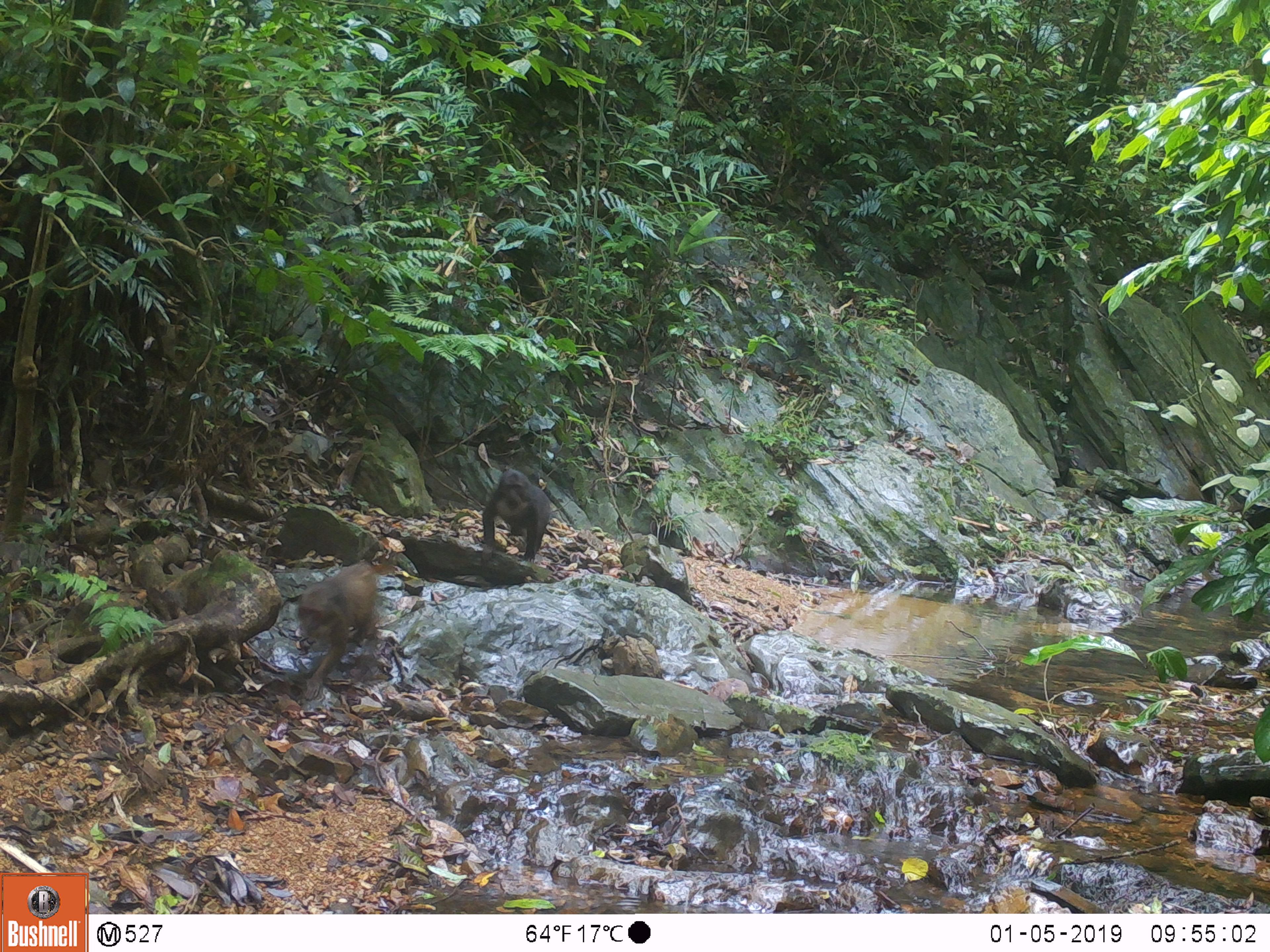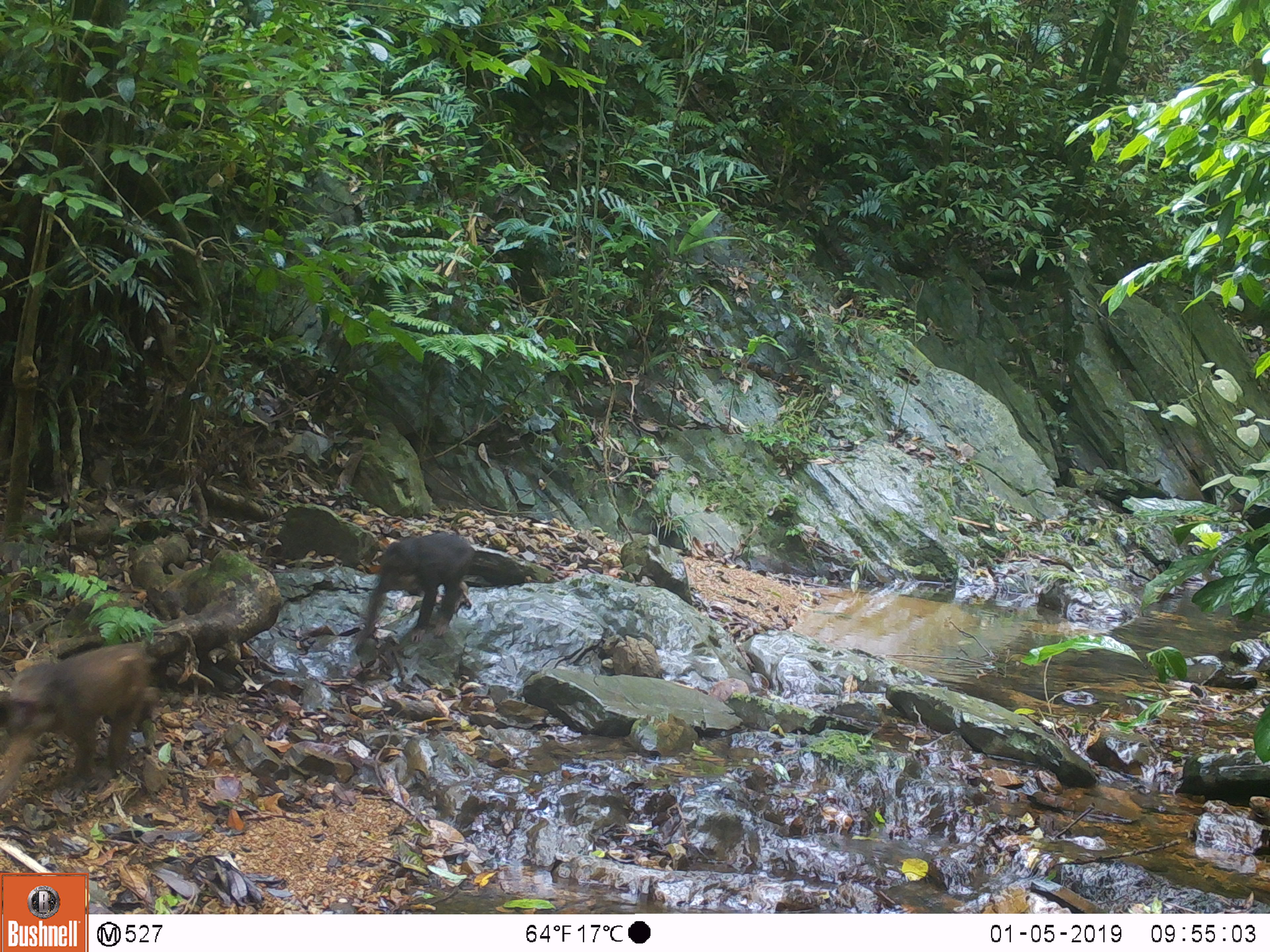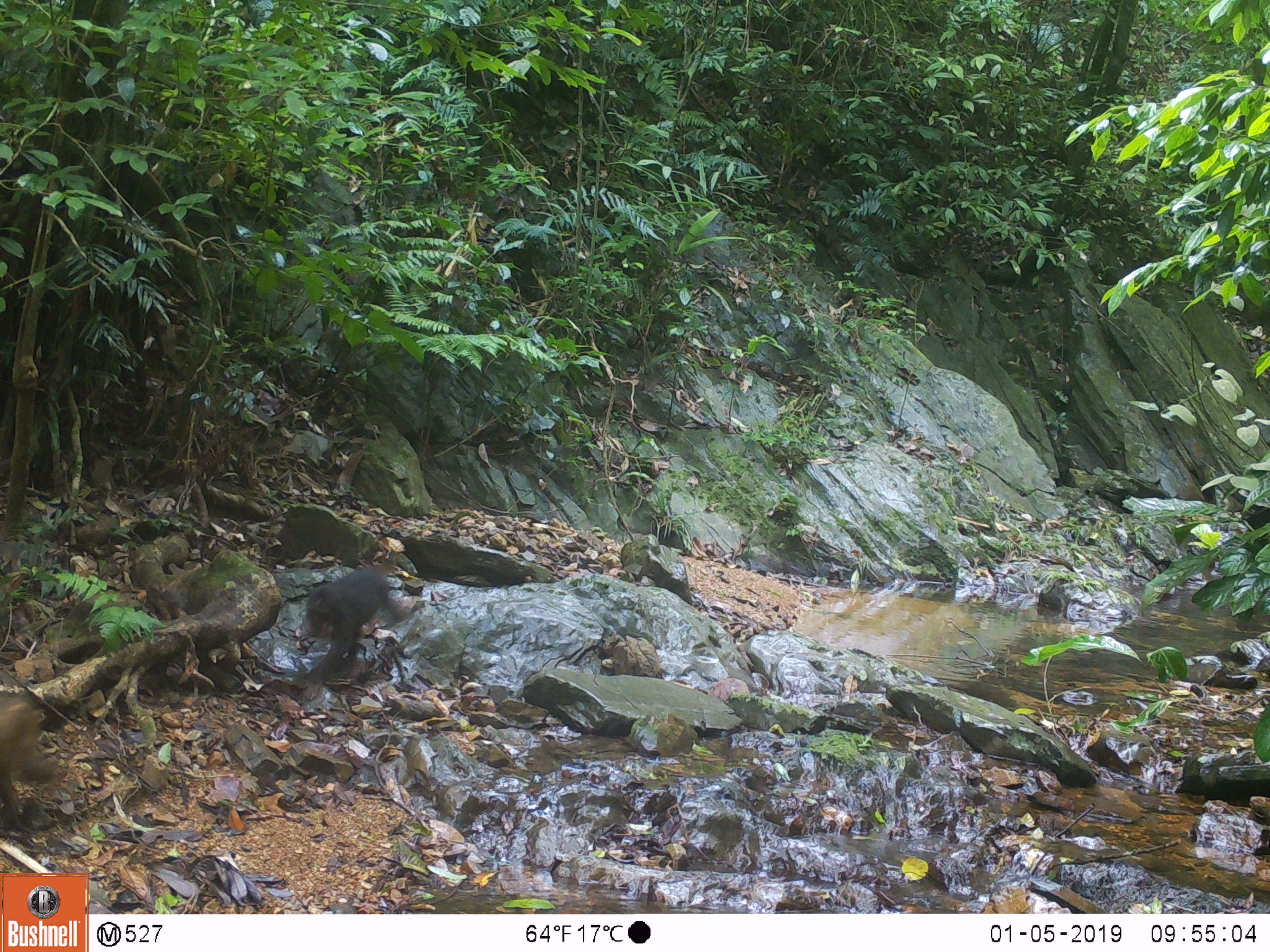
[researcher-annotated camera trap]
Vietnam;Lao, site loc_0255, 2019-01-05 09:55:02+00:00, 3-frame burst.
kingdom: Animalia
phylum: Chordata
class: Mammalia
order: Primates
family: Cercopithecidae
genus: Macaca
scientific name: Macaca arctoides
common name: stump-tailed macaque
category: stump tailed macaque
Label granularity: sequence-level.